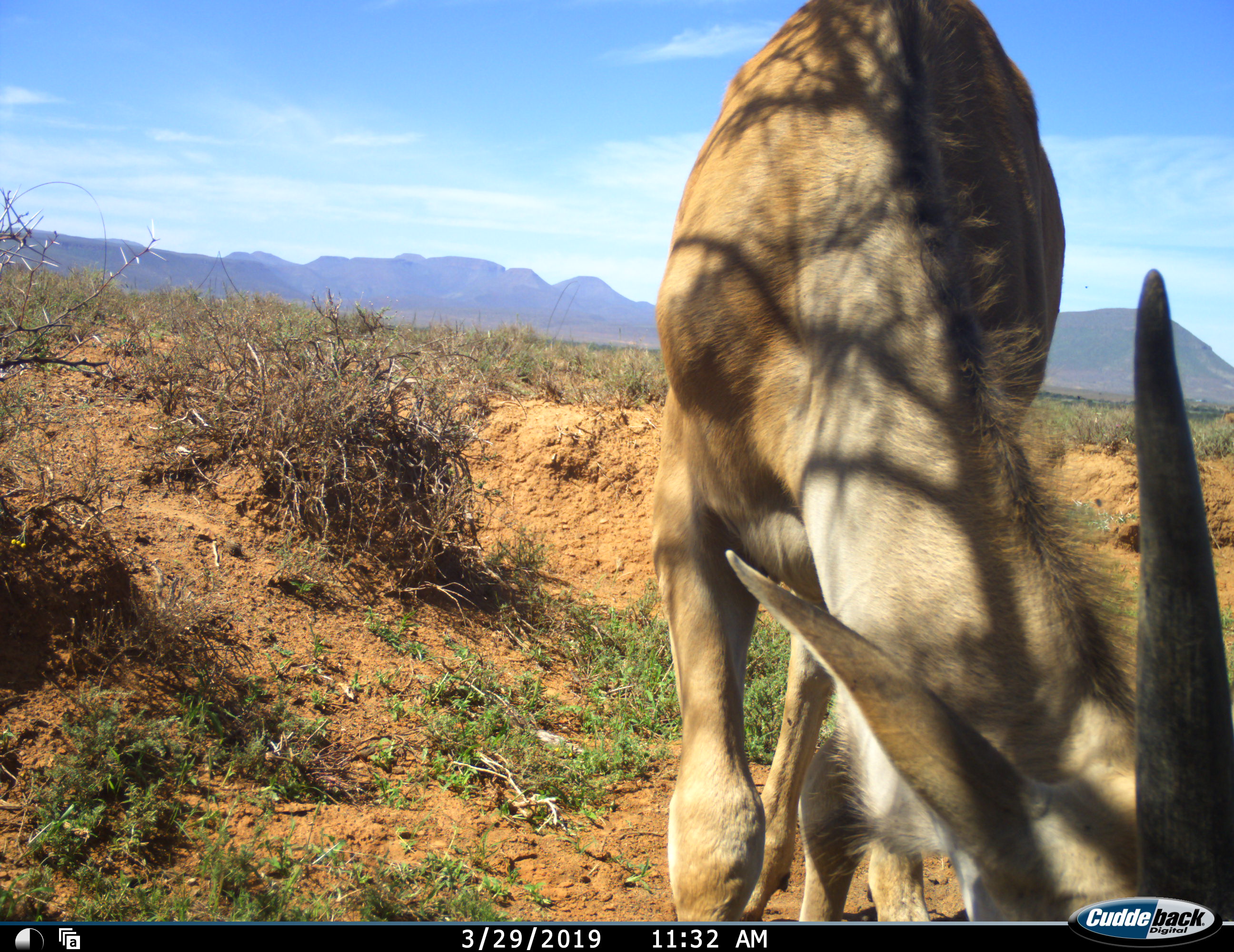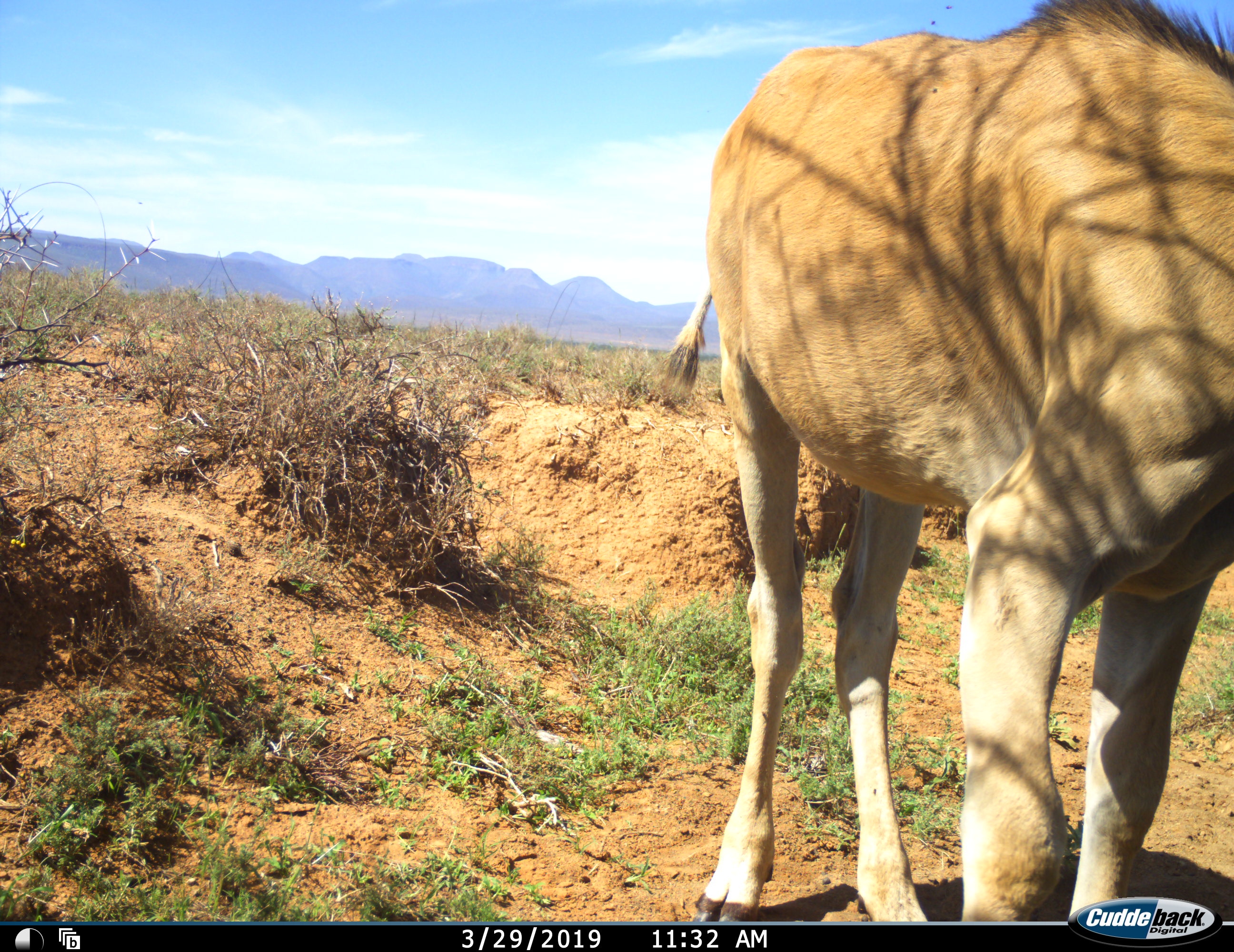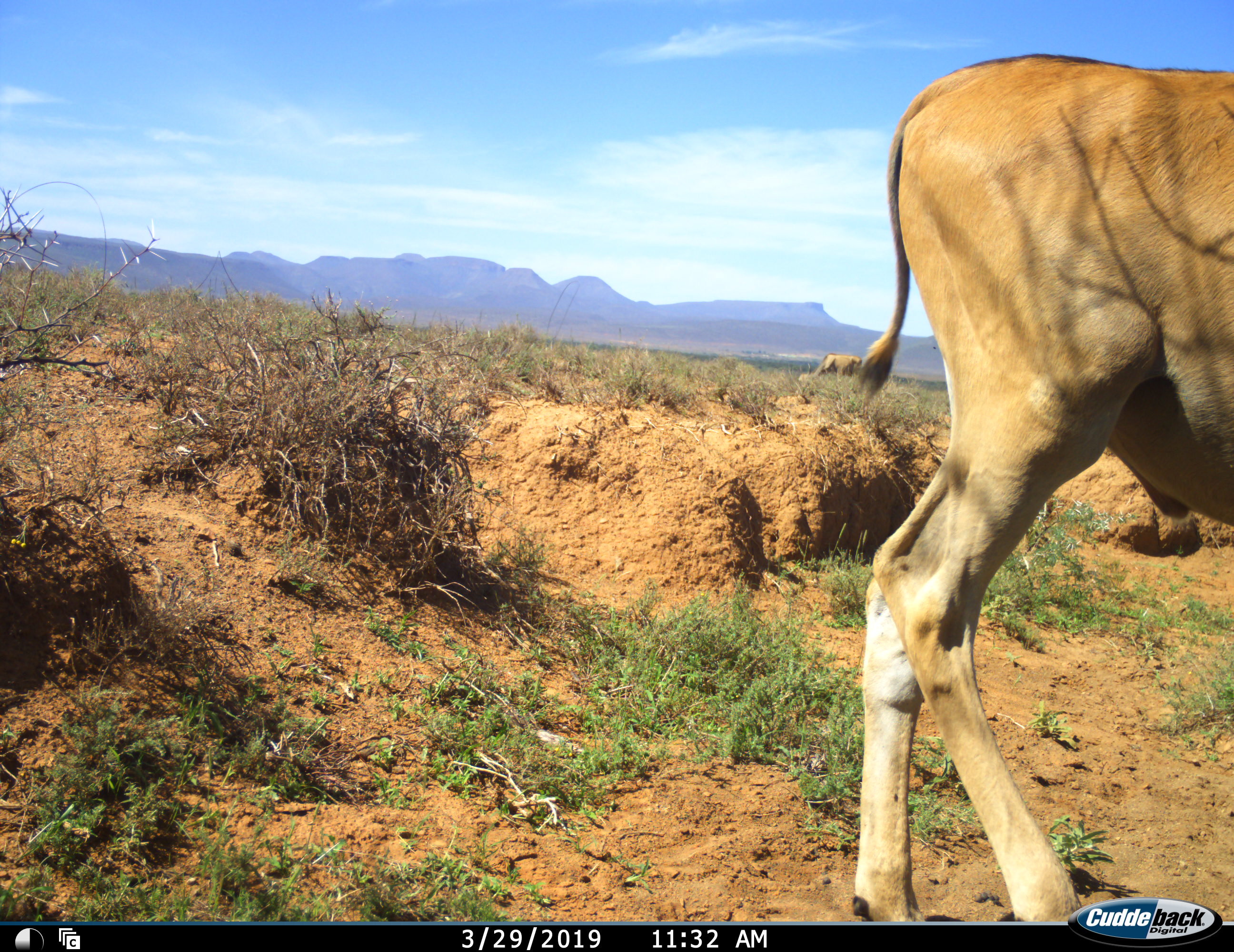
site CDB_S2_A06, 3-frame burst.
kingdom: Animalia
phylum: Chordata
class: Mammalia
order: Artiodactyla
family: Bovidae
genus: Tragelaphus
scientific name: Tragelaphus oryx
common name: eland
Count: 2.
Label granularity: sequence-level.